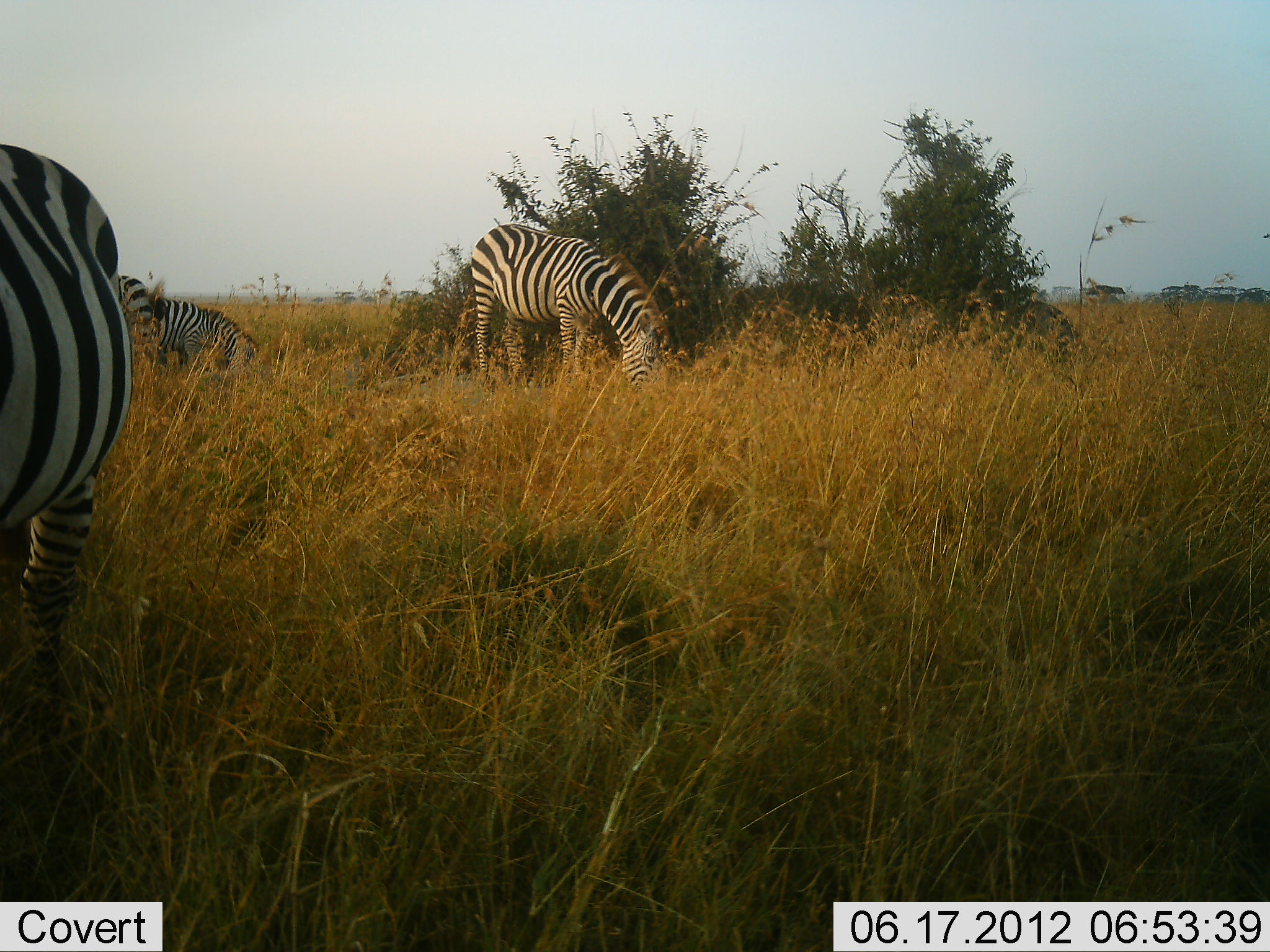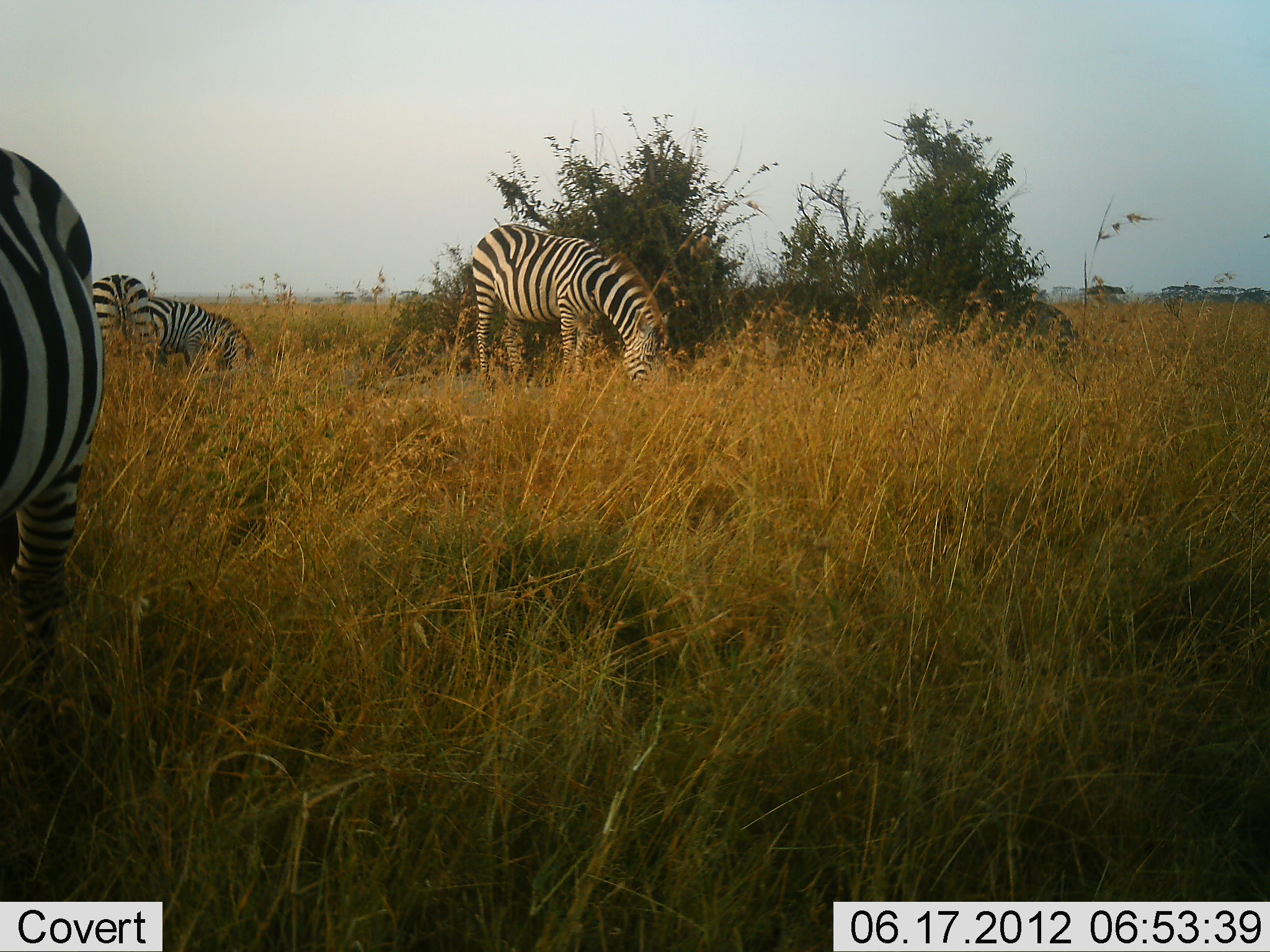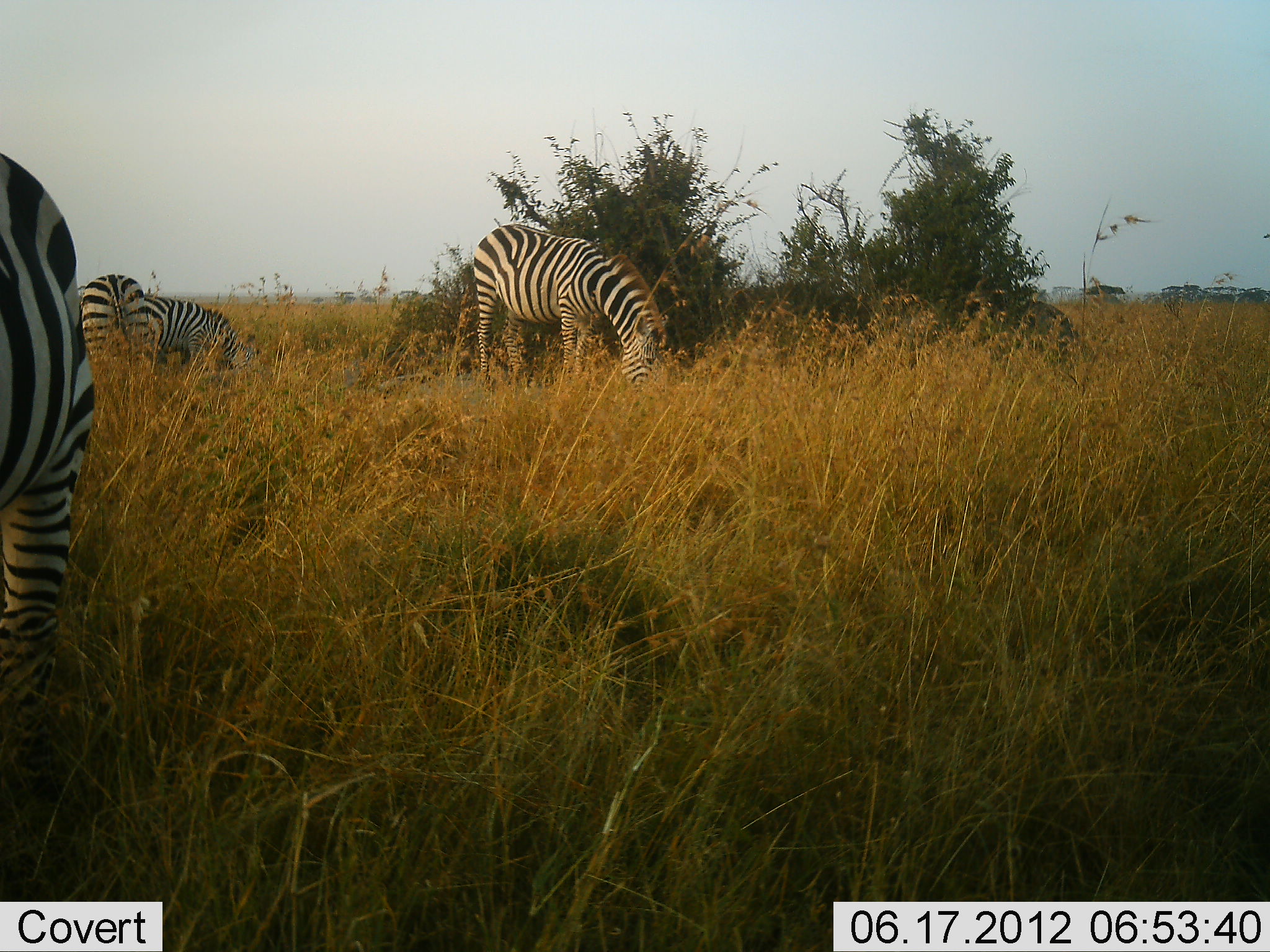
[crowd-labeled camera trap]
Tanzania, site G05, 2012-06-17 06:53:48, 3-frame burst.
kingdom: Animalia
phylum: Chordata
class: Mammalia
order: Perissodactyla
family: Equidae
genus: Equus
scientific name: Equus quagga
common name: plains zebra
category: zebra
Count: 4.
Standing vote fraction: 10%.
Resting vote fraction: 0%.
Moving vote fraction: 0%.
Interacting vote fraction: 0%.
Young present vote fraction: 0%.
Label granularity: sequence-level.